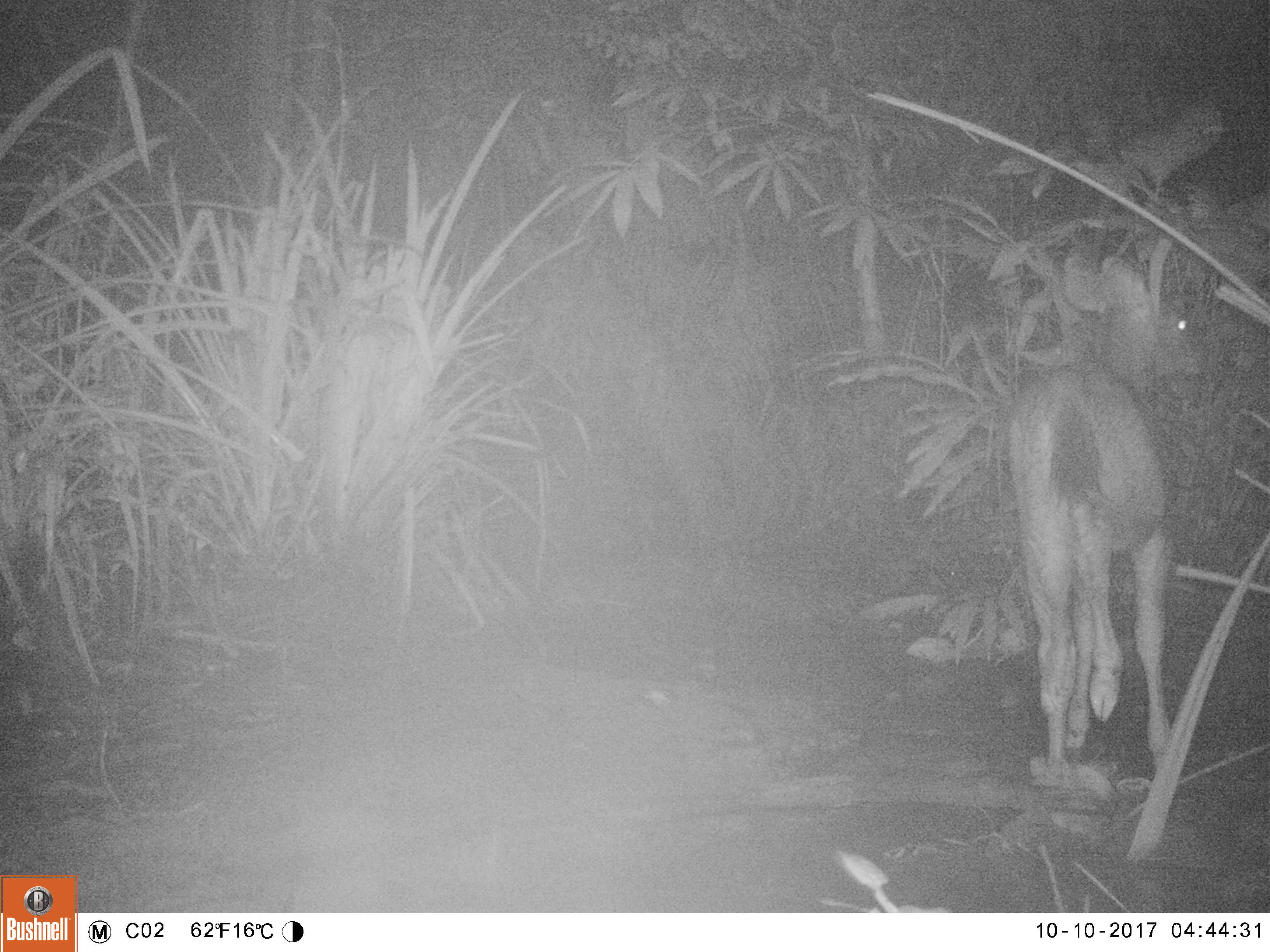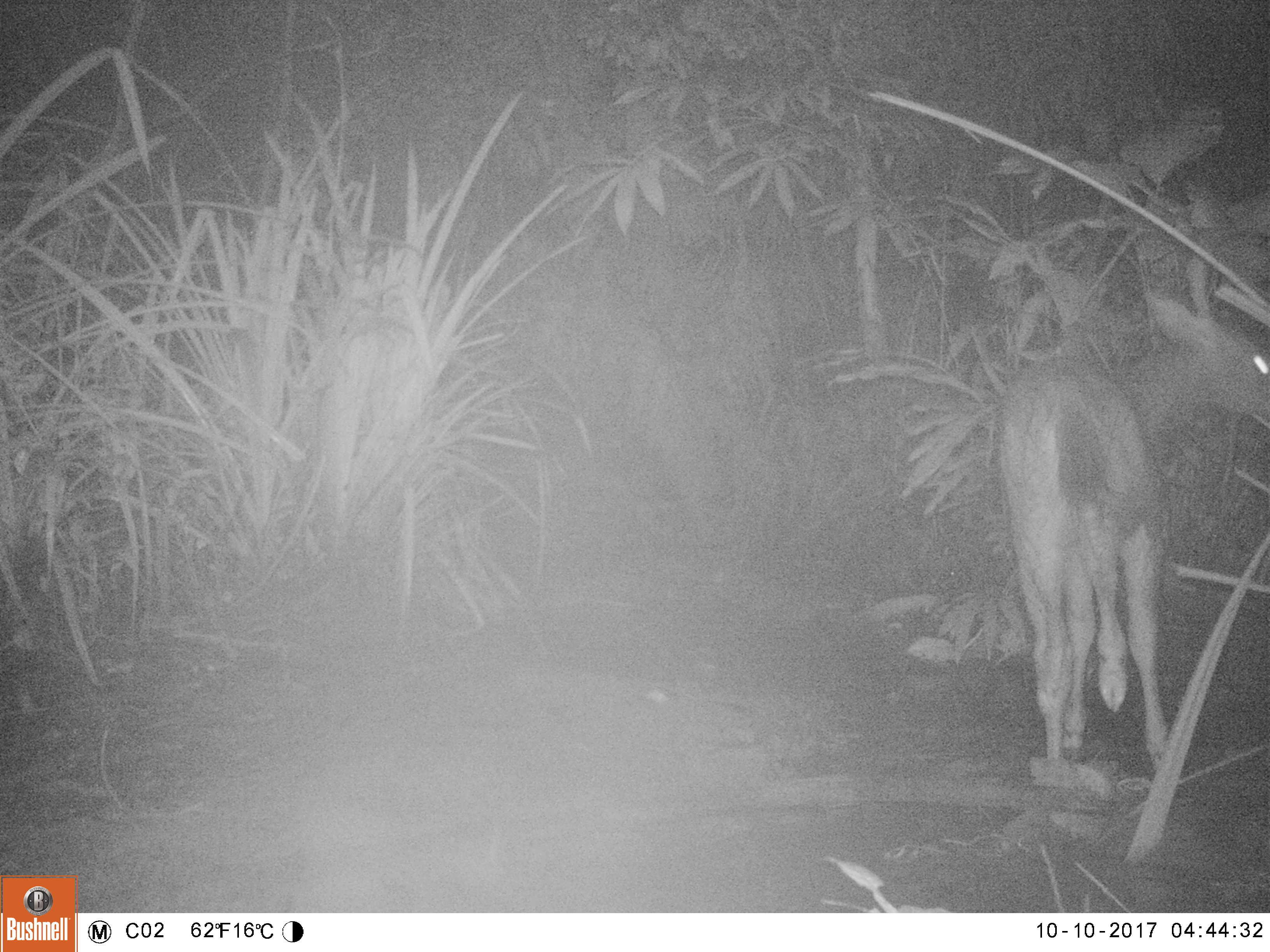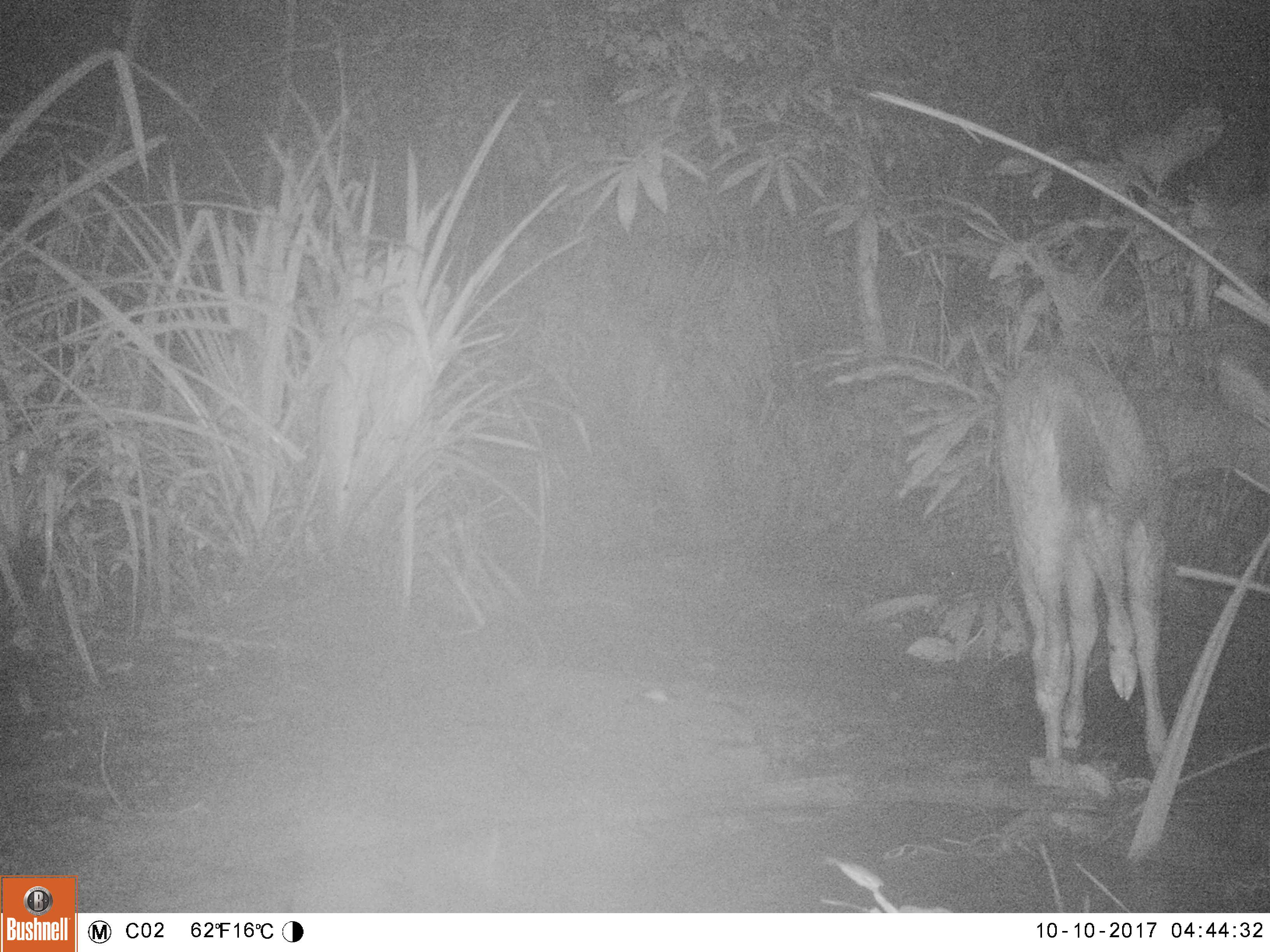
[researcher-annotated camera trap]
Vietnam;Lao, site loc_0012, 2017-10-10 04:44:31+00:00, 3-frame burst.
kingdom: Animalia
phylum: Chordata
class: Mammalia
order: Artiodactyla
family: Cervidae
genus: Rusa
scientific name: Rusa unicolor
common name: sambar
Sambar (Rusa unicolor). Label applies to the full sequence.